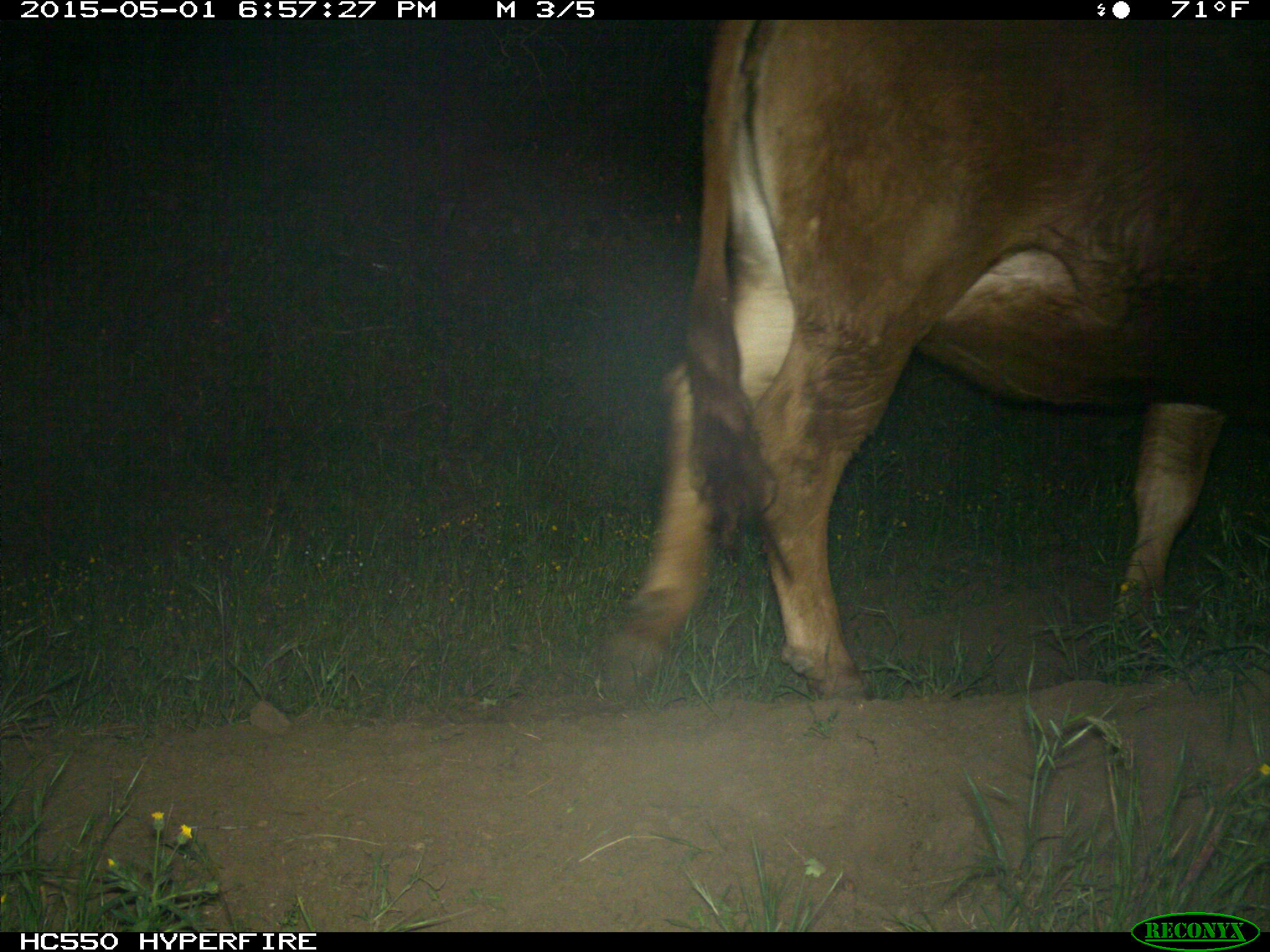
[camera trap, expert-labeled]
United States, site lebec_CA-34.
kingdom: Animalia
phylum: Chordata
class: Mammalia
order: Artiodactyla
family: Bovidae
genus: Bos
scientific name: Bos taurus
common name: domestic cow